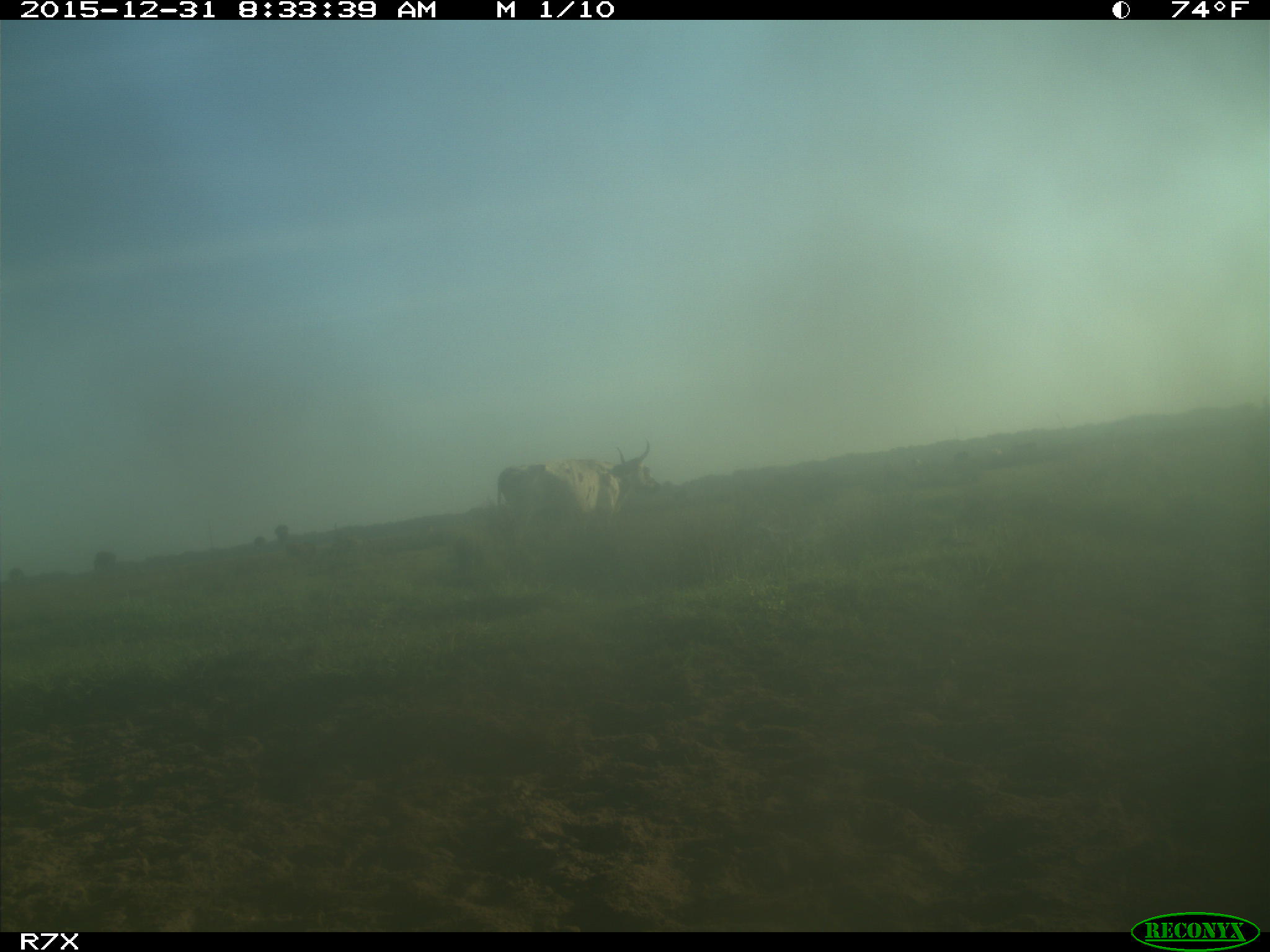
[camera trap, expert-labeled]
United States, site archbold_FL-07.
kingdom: Animalia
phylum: Chordata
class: Mammalia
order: Artiodactyla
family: Bovidae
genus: Bos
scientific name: Bos taurus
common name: domestic cow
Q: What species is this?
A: Bos taurus (domestic cow).